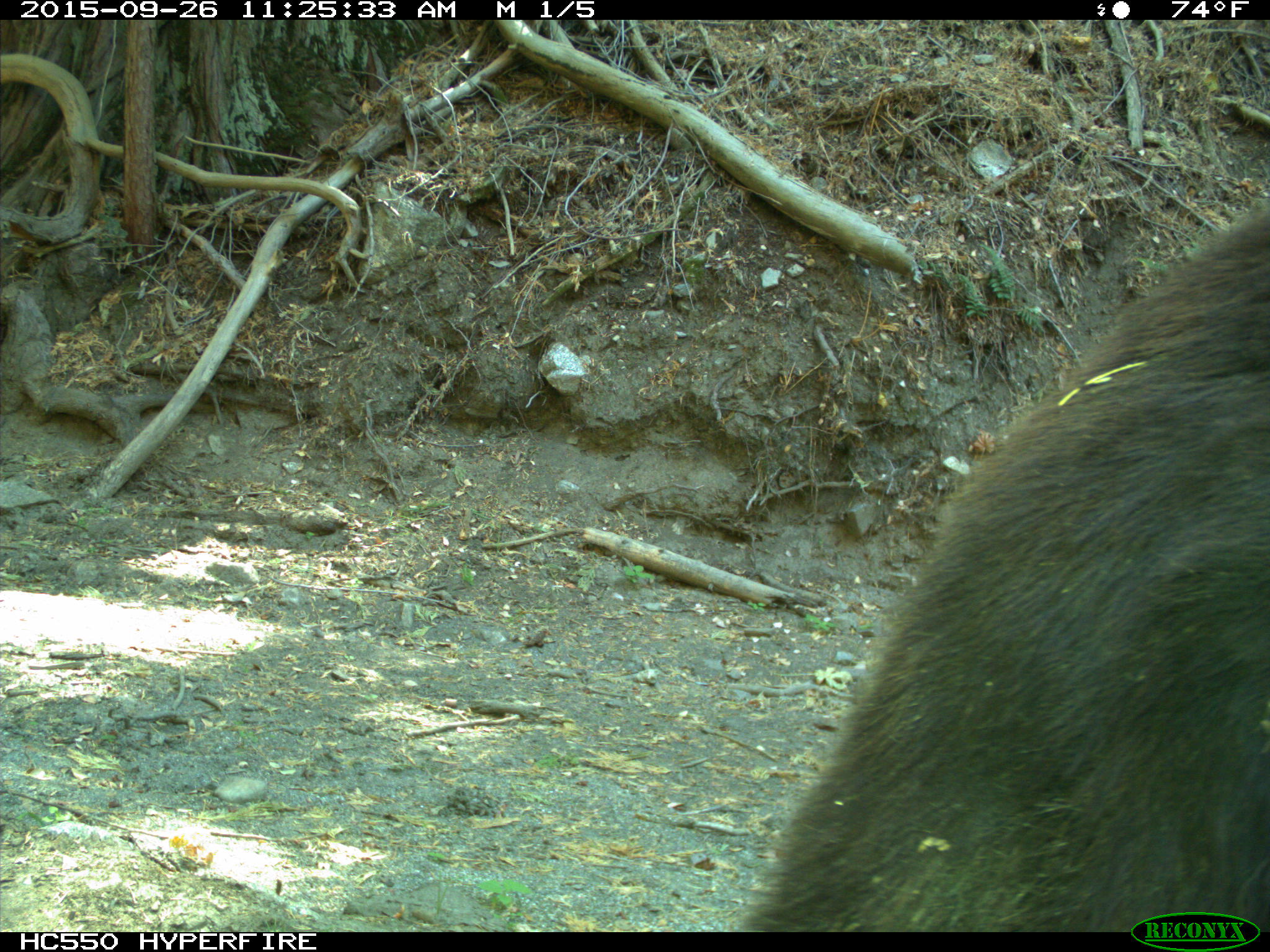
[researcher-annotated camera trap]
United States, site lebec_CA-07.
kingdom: Animalia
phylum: Chordata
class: Mammalia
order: Carnivora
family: Ursidae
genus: Ursus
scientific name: Ursus americanus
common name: american black bear